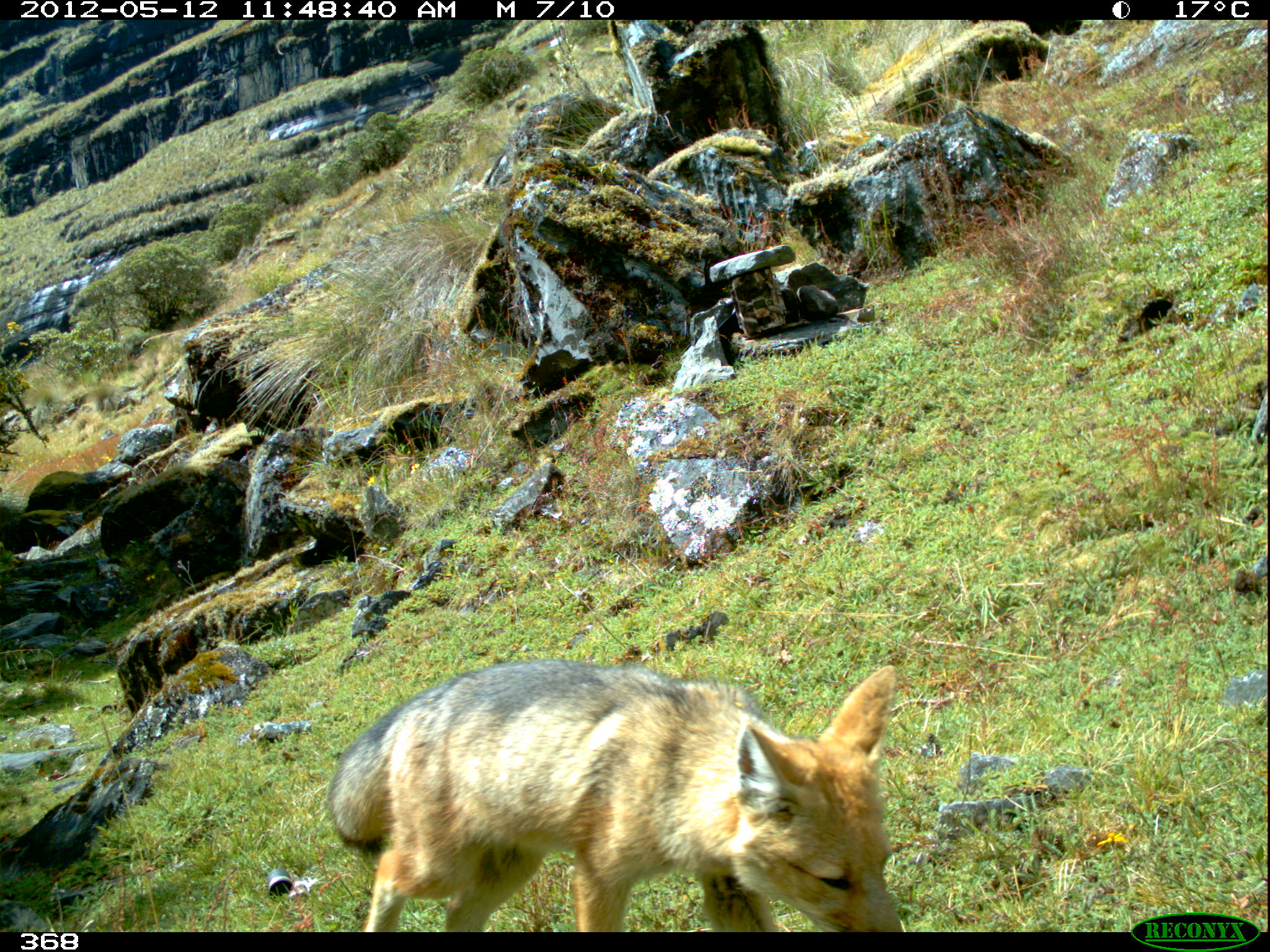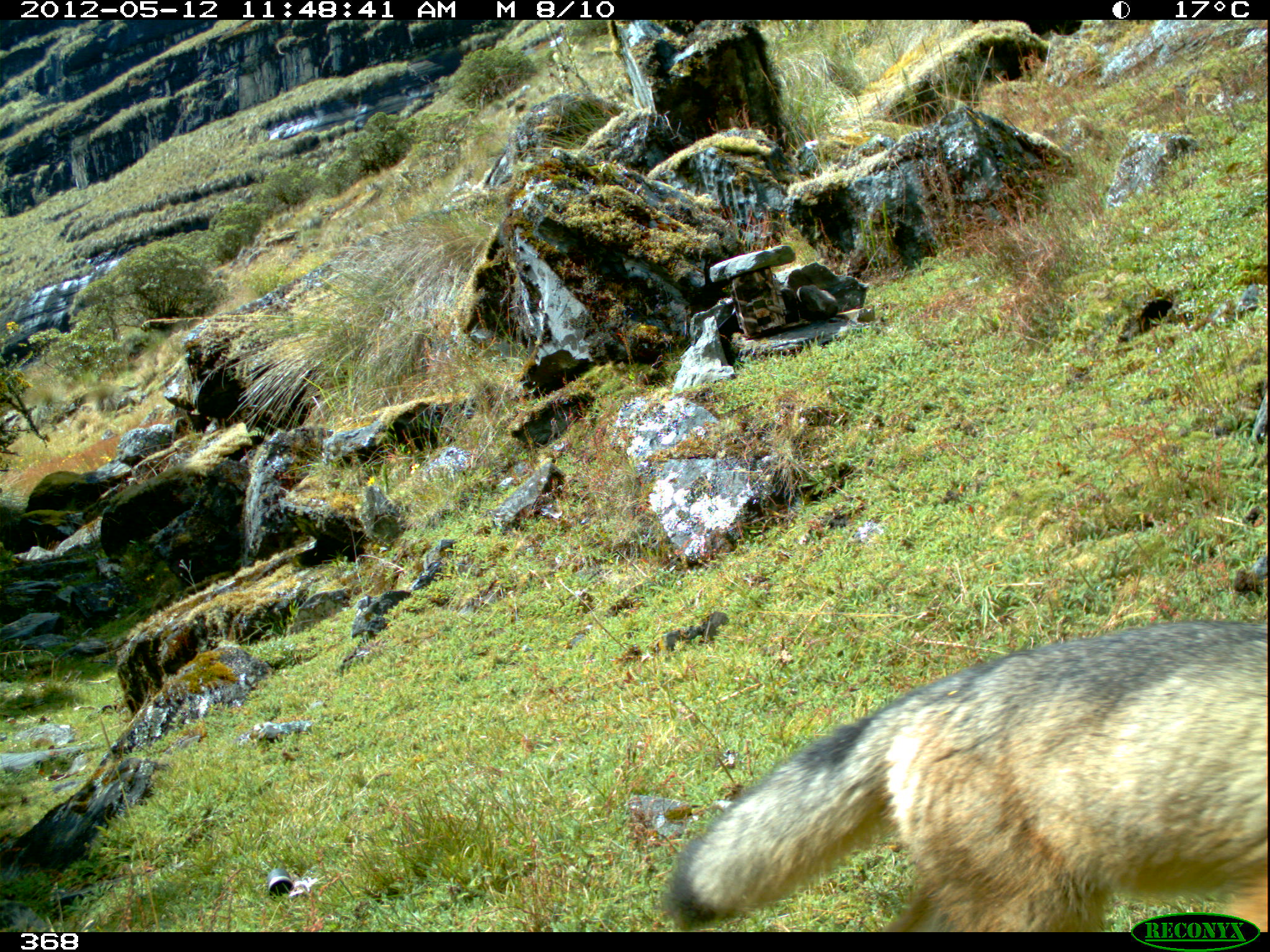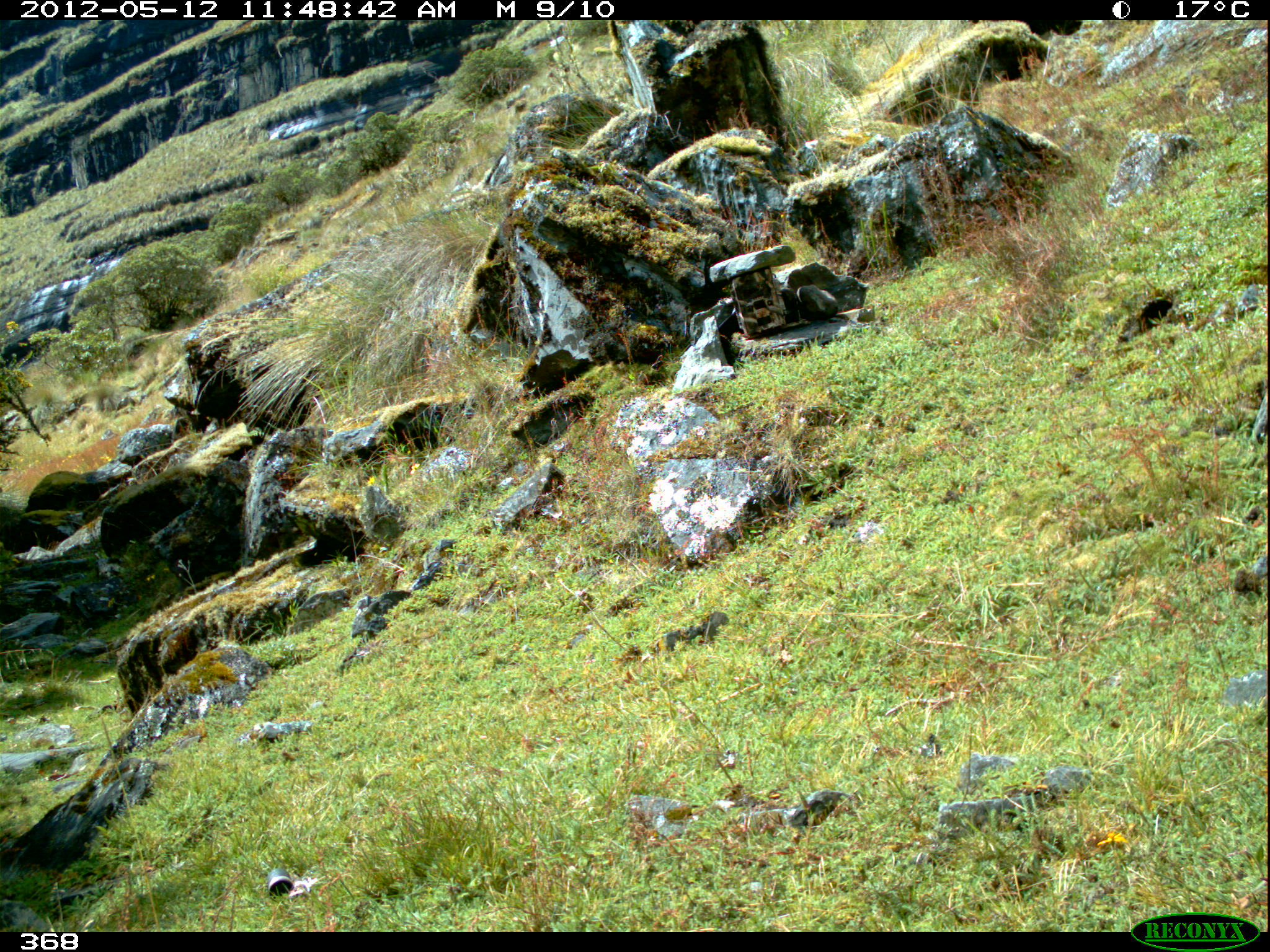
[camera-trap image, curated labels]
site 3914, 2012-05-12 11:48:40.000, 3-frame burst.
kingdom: Animalia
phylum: Chordata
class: Mammalia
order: Carnivora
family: Canidae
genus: Lycalopex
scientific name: Lycalopex culpaeus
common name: culpeo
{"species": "Lycalopex culpaeus (culpeo)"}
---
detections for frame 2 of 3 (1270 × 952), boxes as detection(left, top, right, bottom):
lycalopex culpaeus: detection(661, 617, 1270, 931)